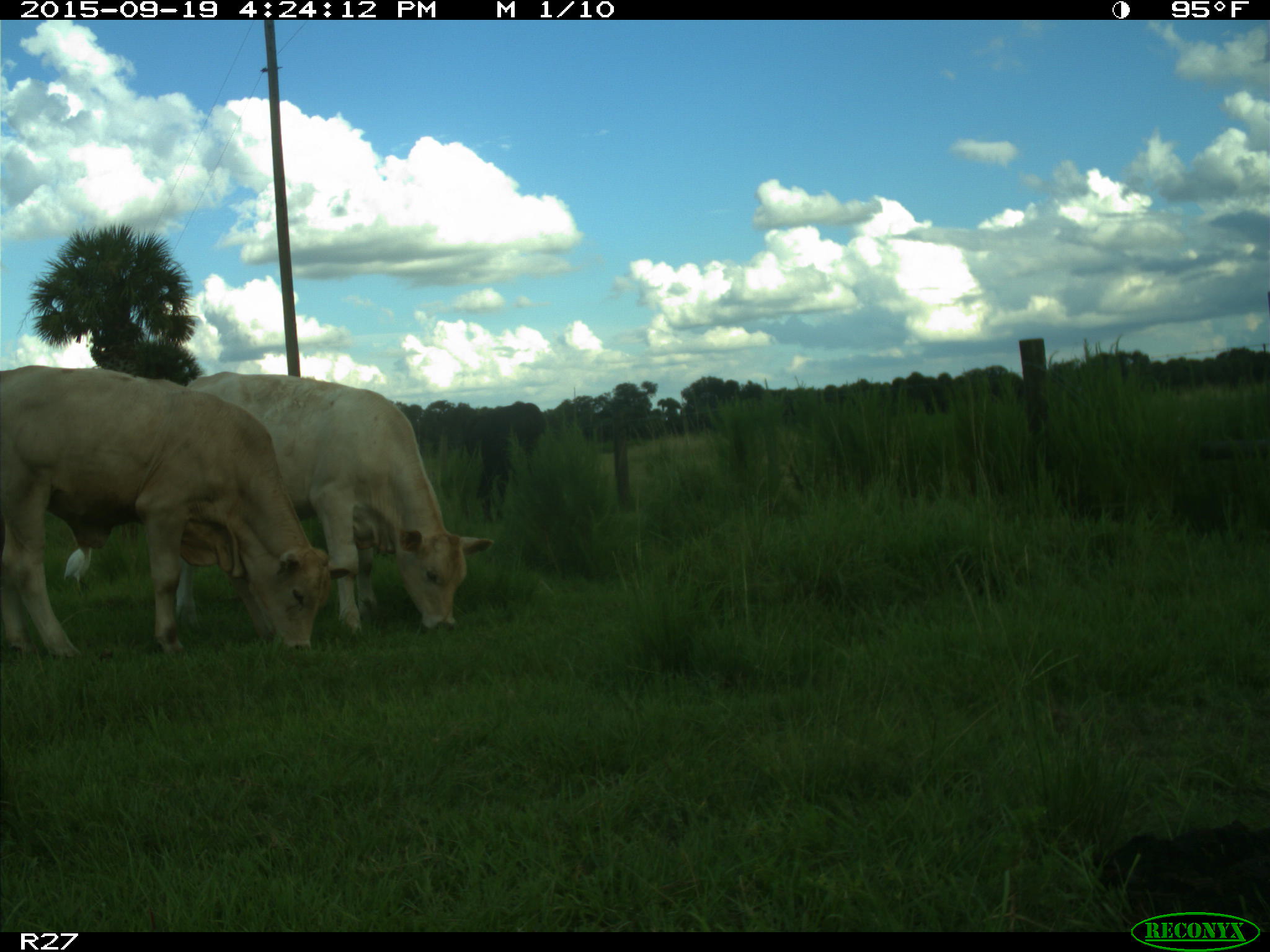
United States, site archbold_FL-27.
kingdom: Animalia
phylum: Chordata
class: Mammalia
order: Artiodactyla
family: Bovidae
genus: Bos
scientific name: Bos taurus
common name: domestic cow